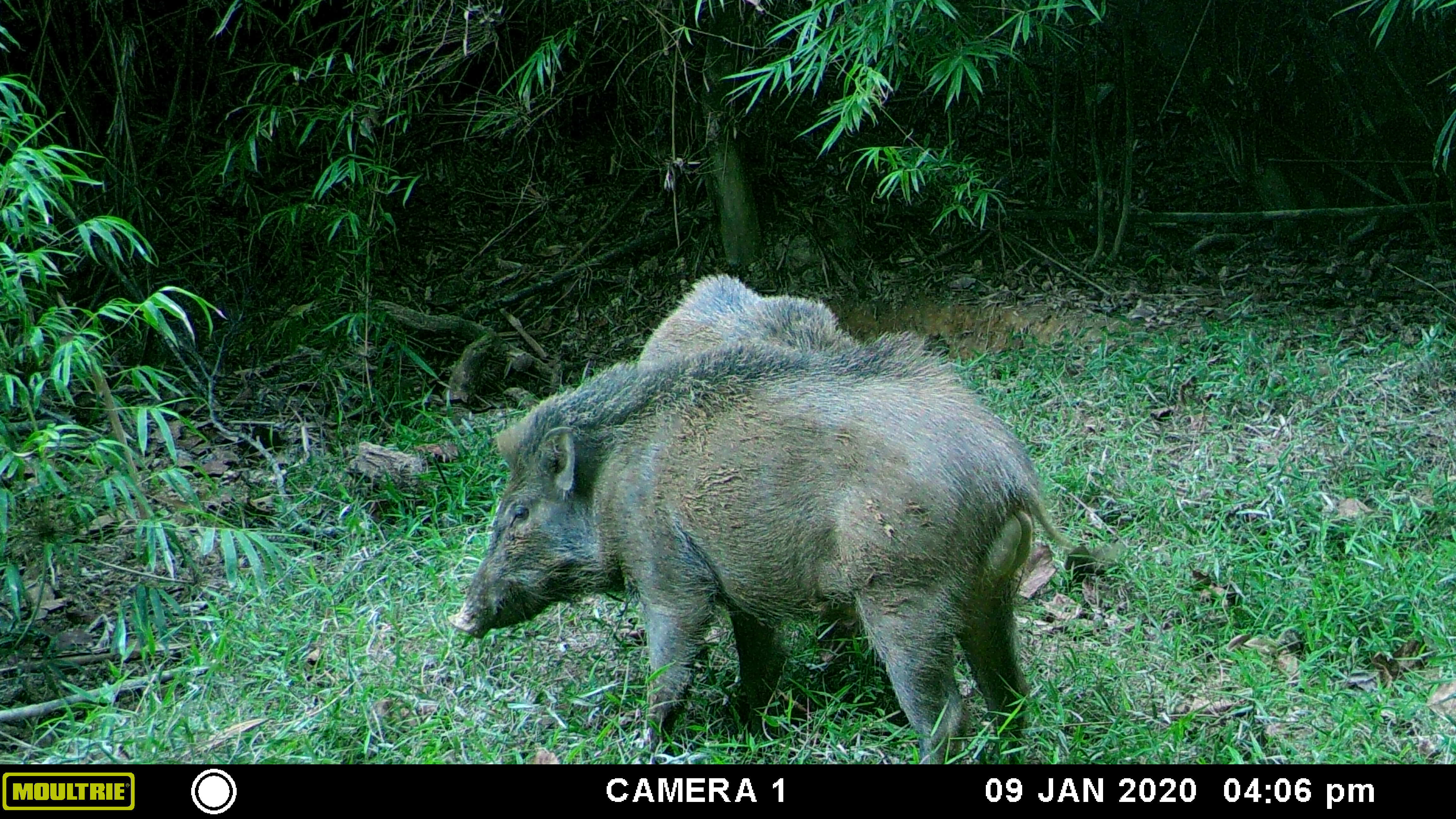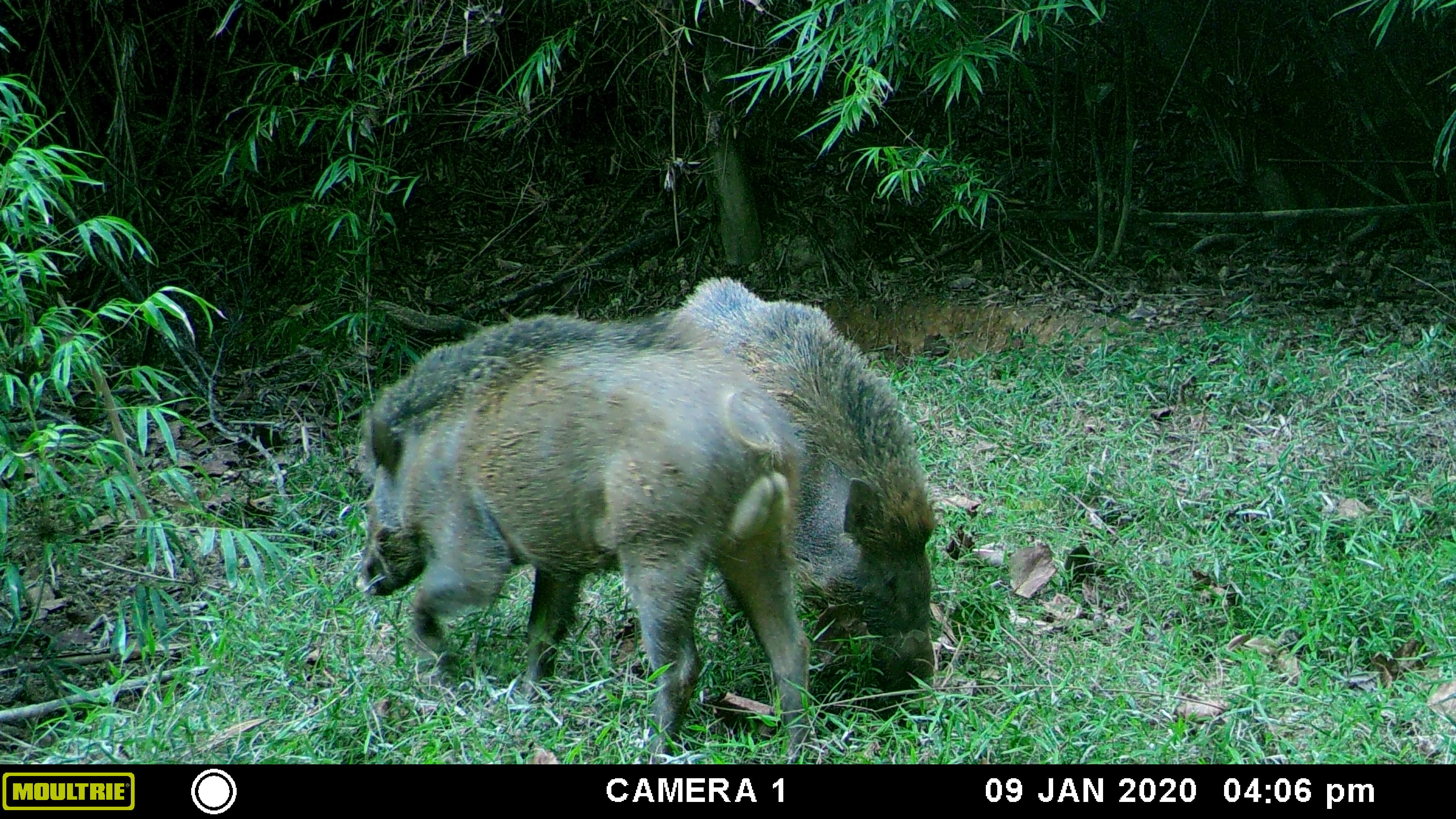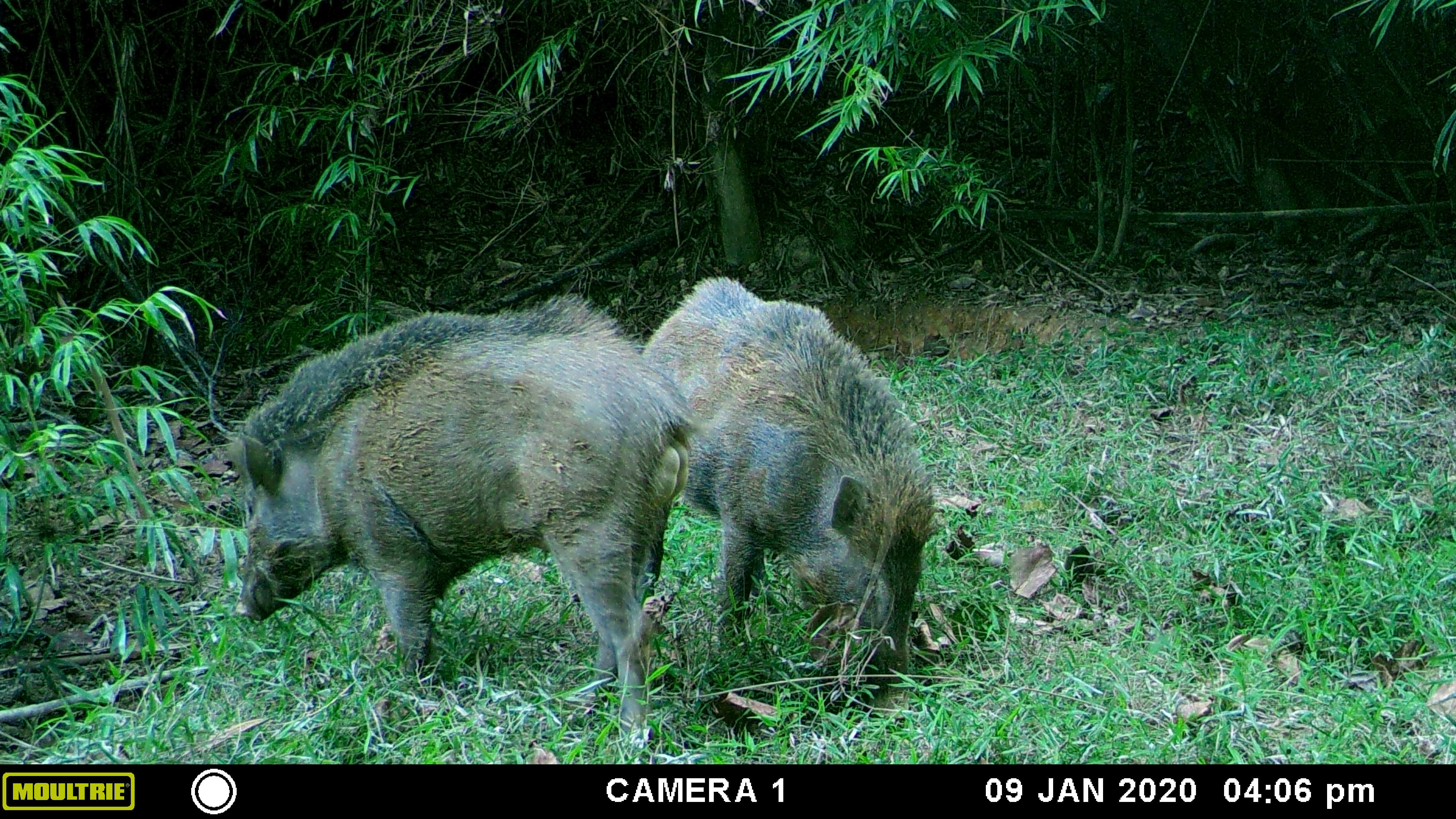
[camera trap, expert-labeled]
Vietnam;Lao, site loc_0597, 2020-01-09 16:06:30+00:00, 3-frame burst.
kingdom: Animalia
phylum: Chordata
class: Mammalia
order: Artiodactyla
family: Suidae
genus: Sus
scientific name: Sus scrofa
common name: eurasian wild pig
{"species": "eurasian wild pig (Sus scrofa)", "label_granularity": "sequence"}